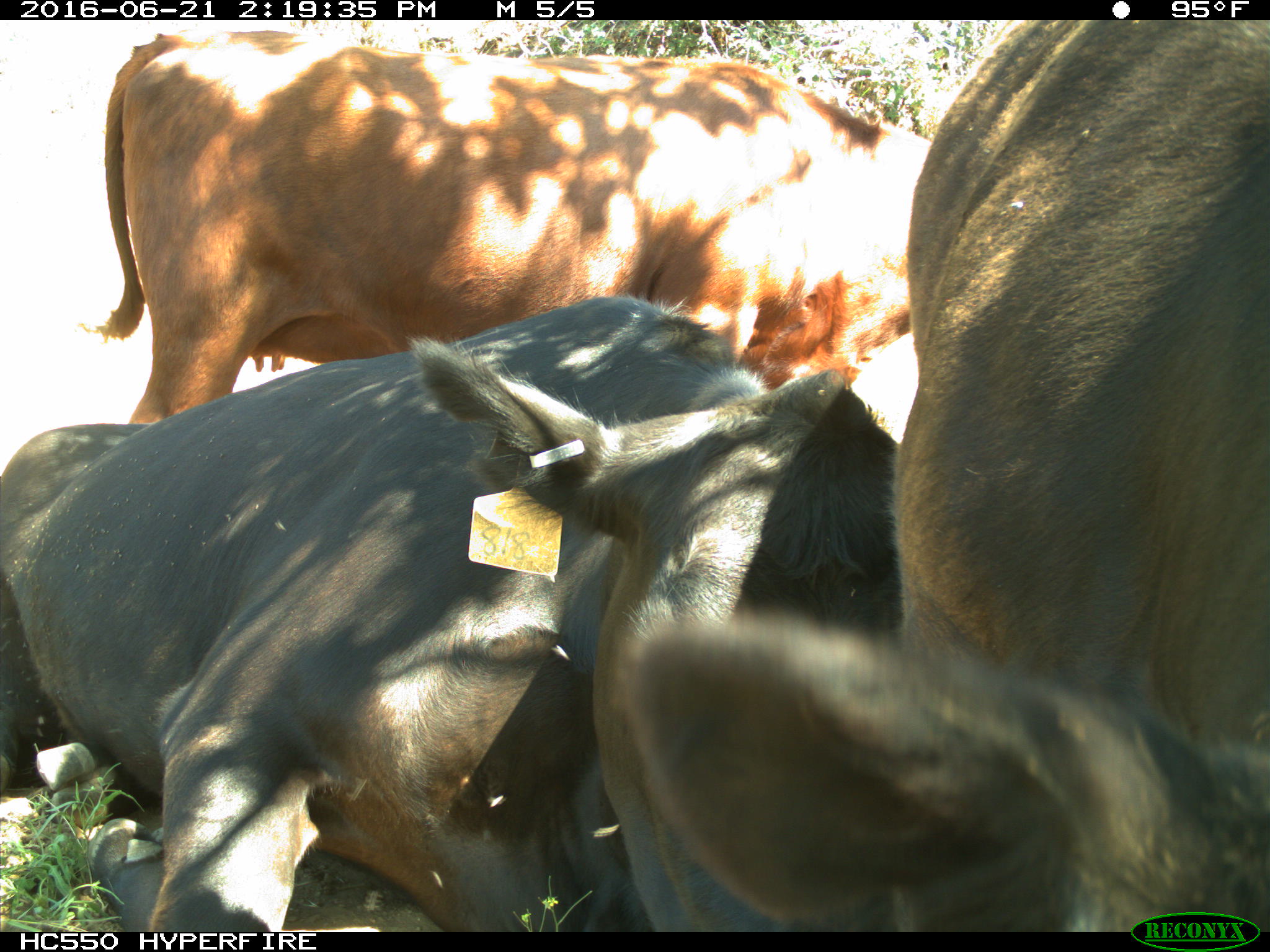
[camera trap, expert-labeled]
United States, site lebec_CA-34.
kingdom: Animalia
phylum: Chordata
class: Mammalia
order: Artiodactyla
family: Bovidae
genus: Bos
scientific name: Bos taurus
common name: domestic cow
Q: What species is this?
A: Bos taurus (domestic cow).